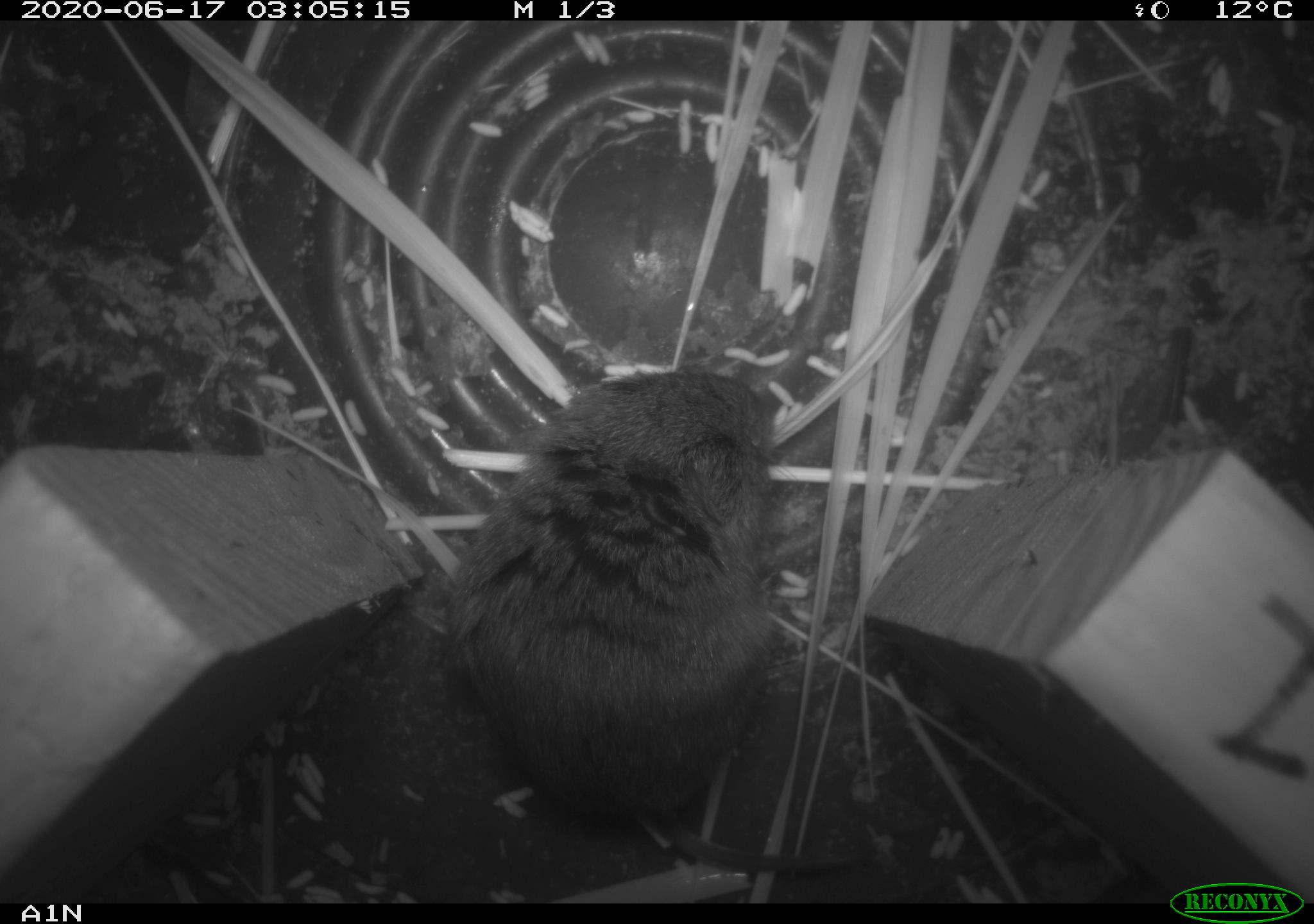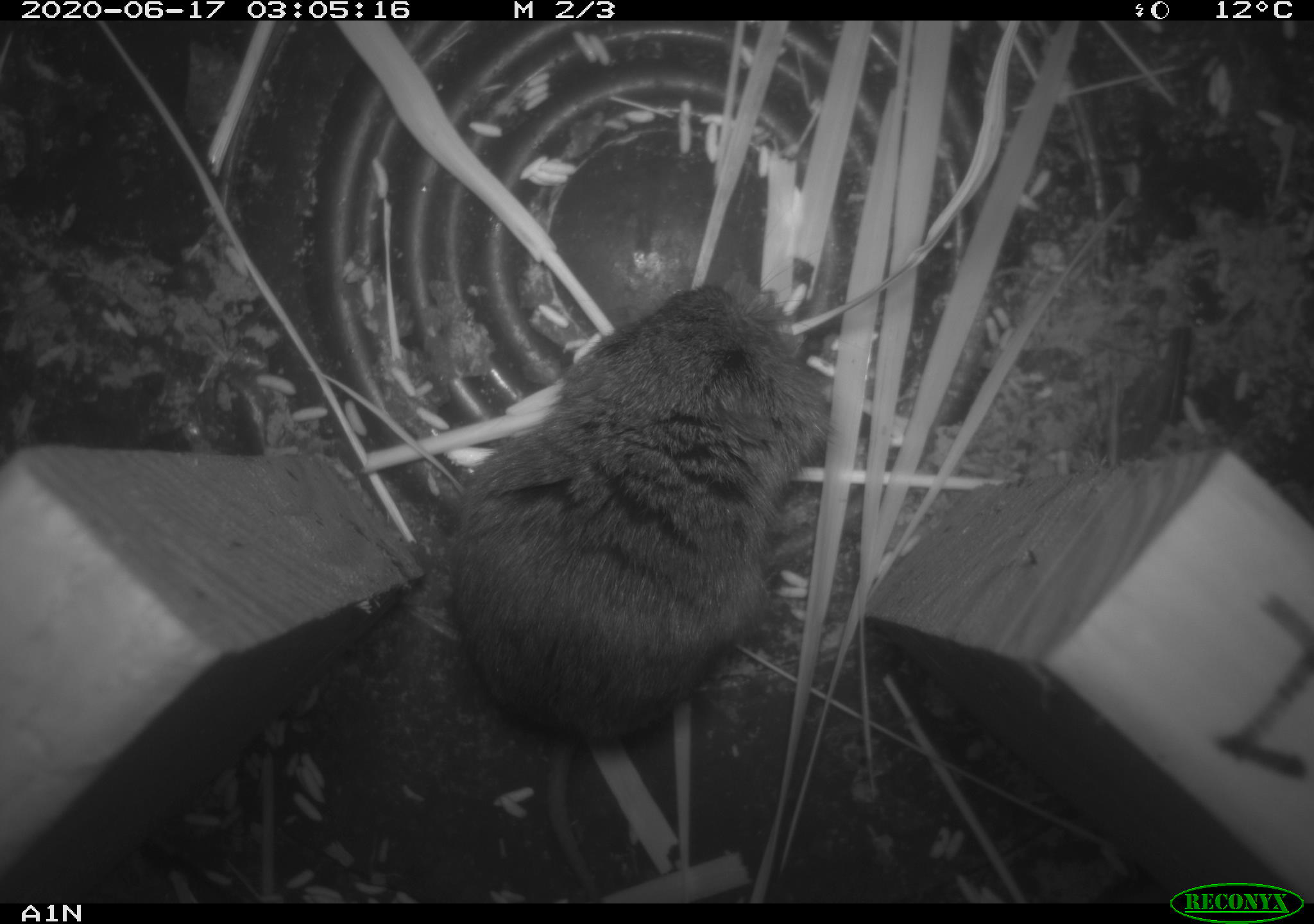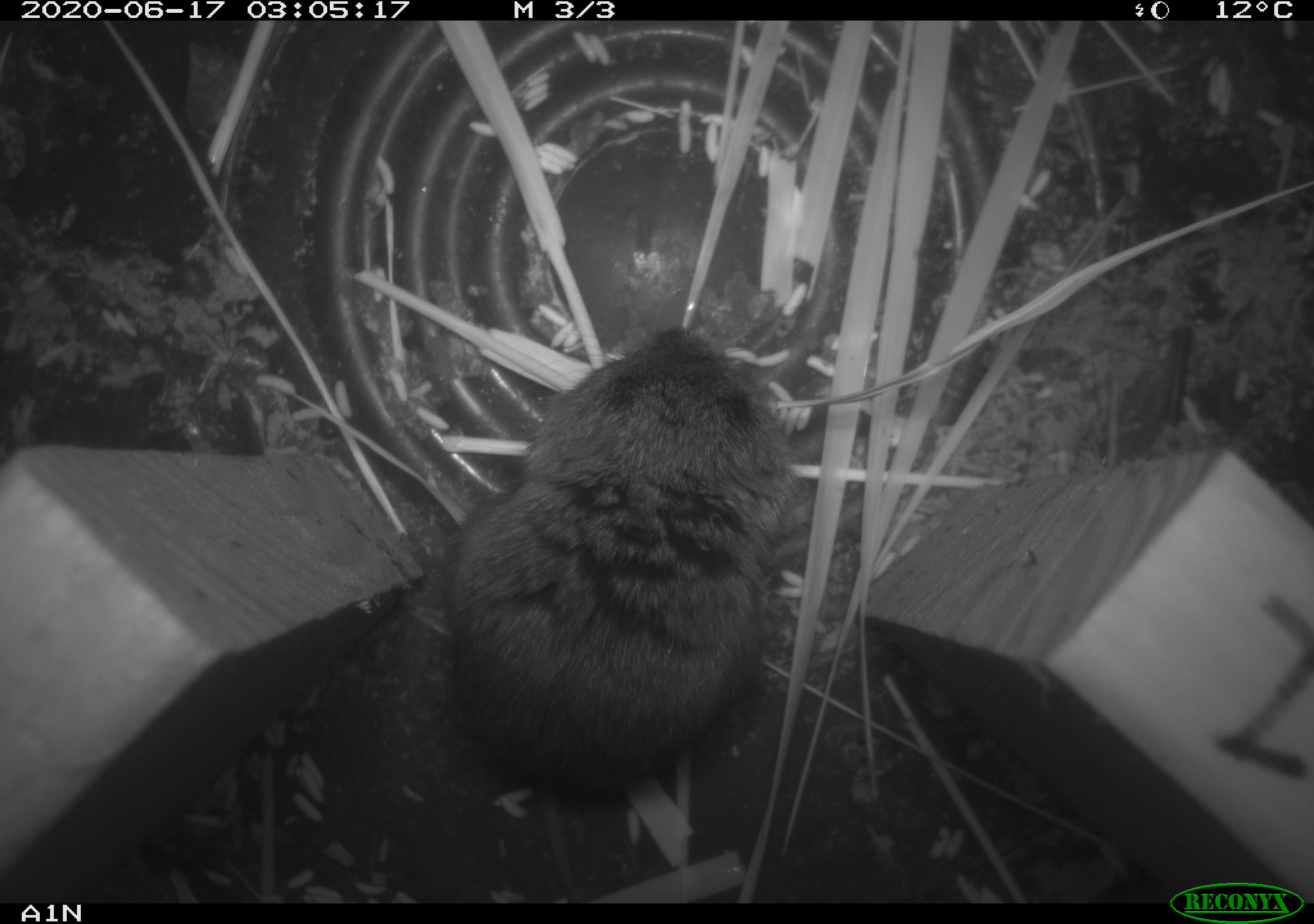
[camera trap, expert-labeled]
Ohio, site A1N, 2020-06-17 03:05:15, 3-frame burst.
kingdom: Animalia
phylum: Chordata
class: Mammalia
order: Rodentia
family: Cricetidae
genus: Microtus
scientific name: Microtus pennsylvanicus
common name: meadow vole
Meadow vole (Microtus pennsylvanicus).